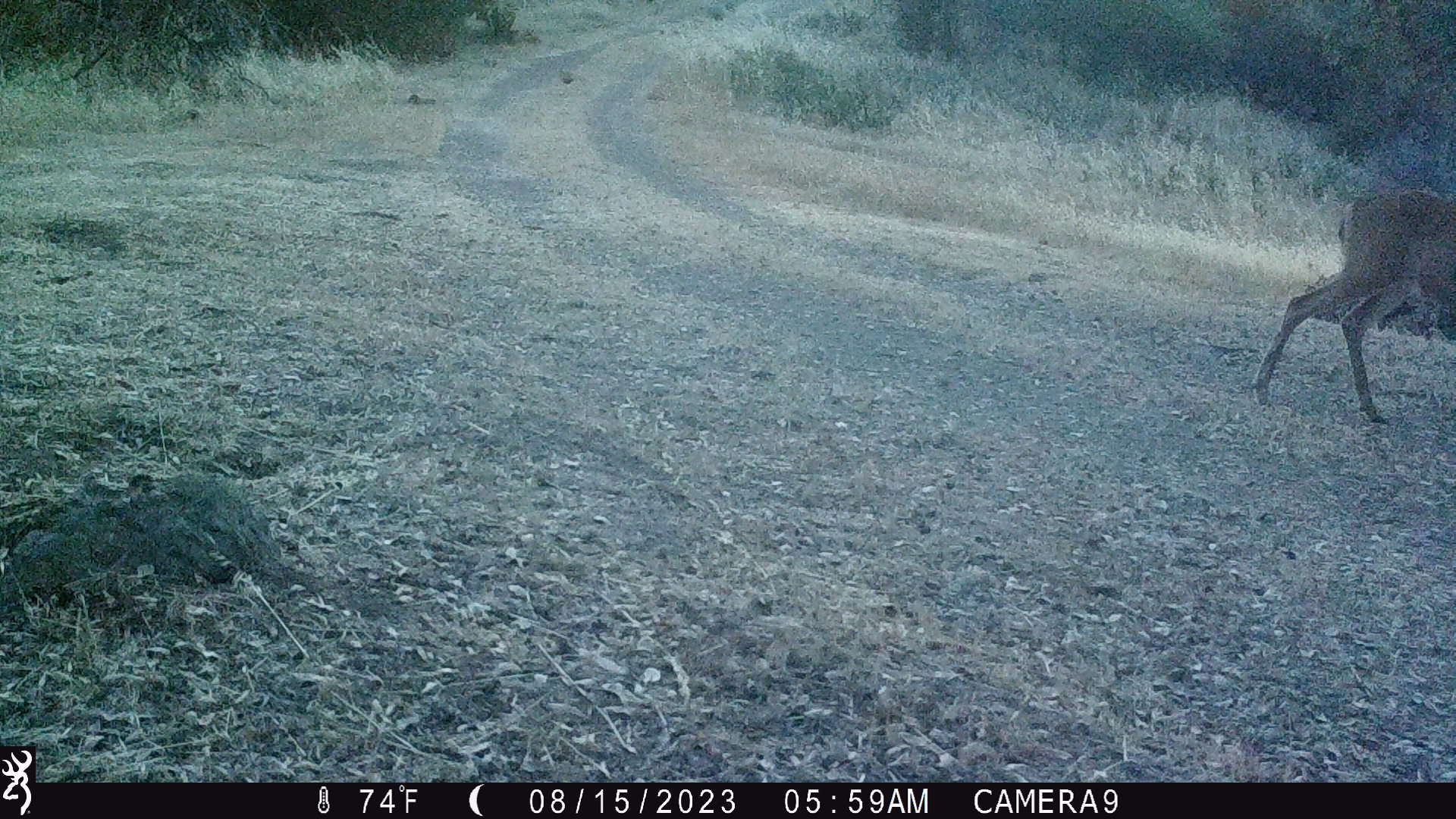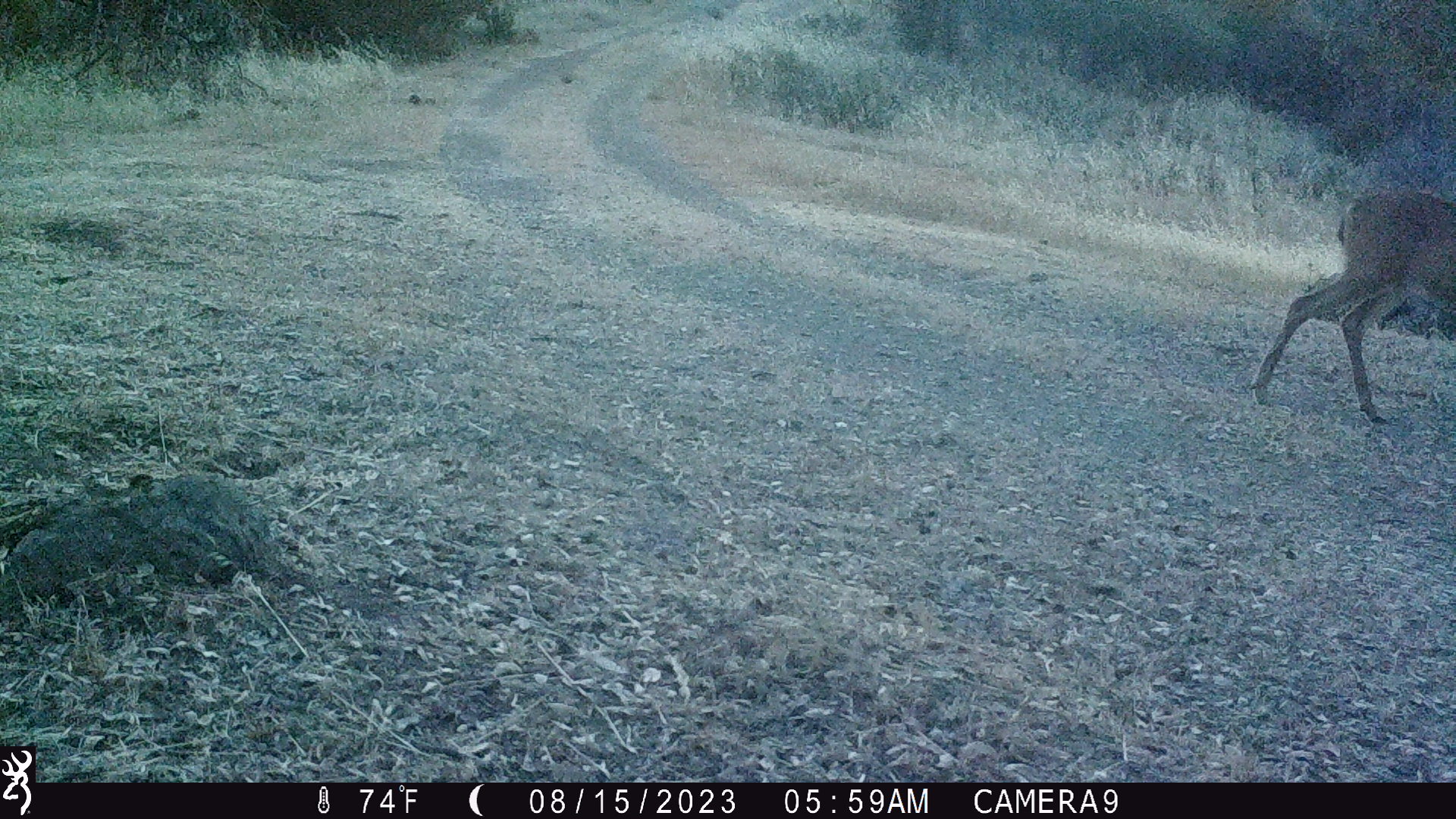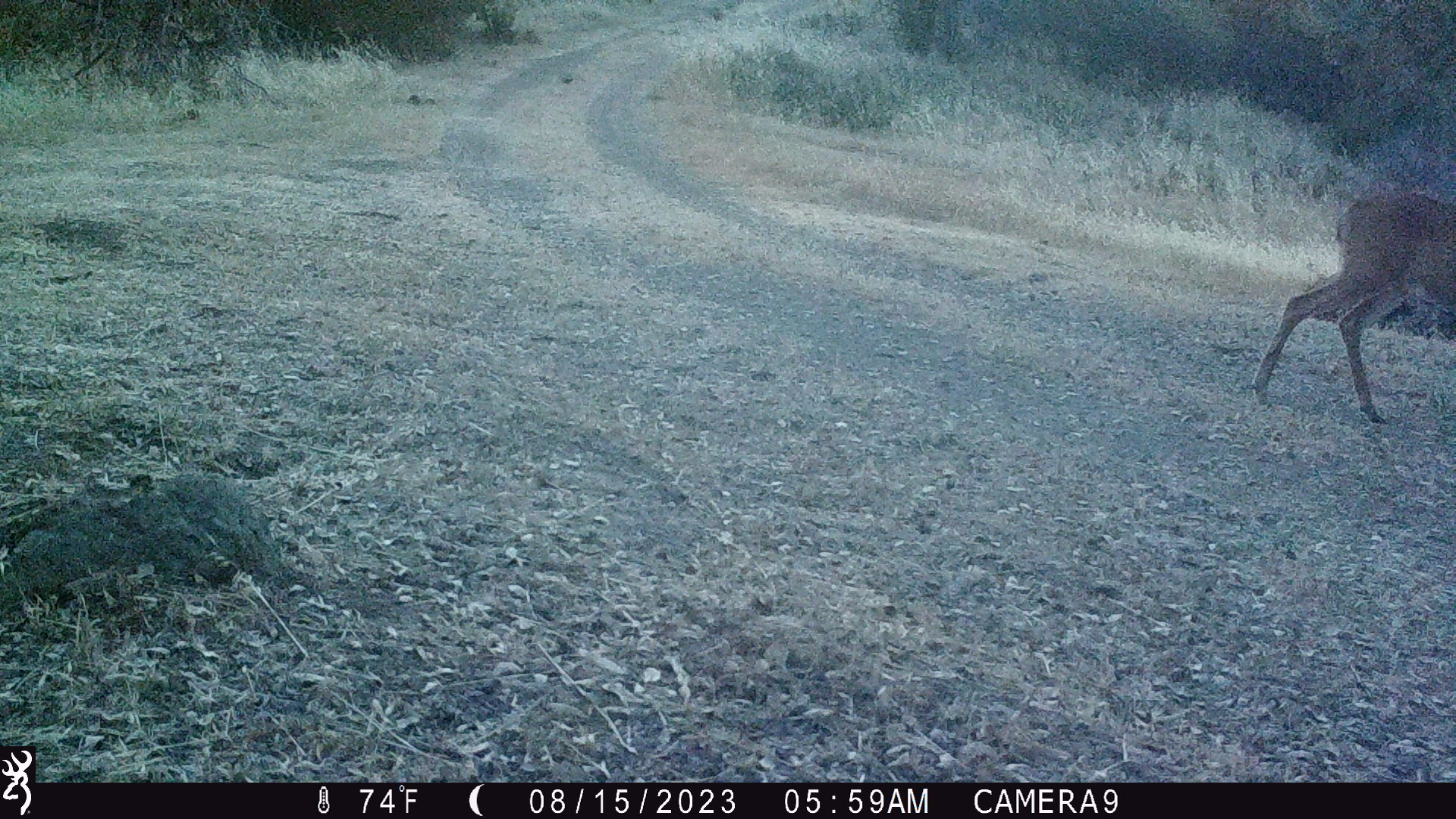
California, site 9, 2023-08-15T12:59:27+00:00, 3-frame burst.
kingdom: Animalia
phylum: Chordata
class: Mammalia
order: Artiodactyla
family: Cervidae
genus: Odocoileus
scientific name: Odocoileus hemionus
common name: mule deer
Mule deer (Odocoileus hemionus).